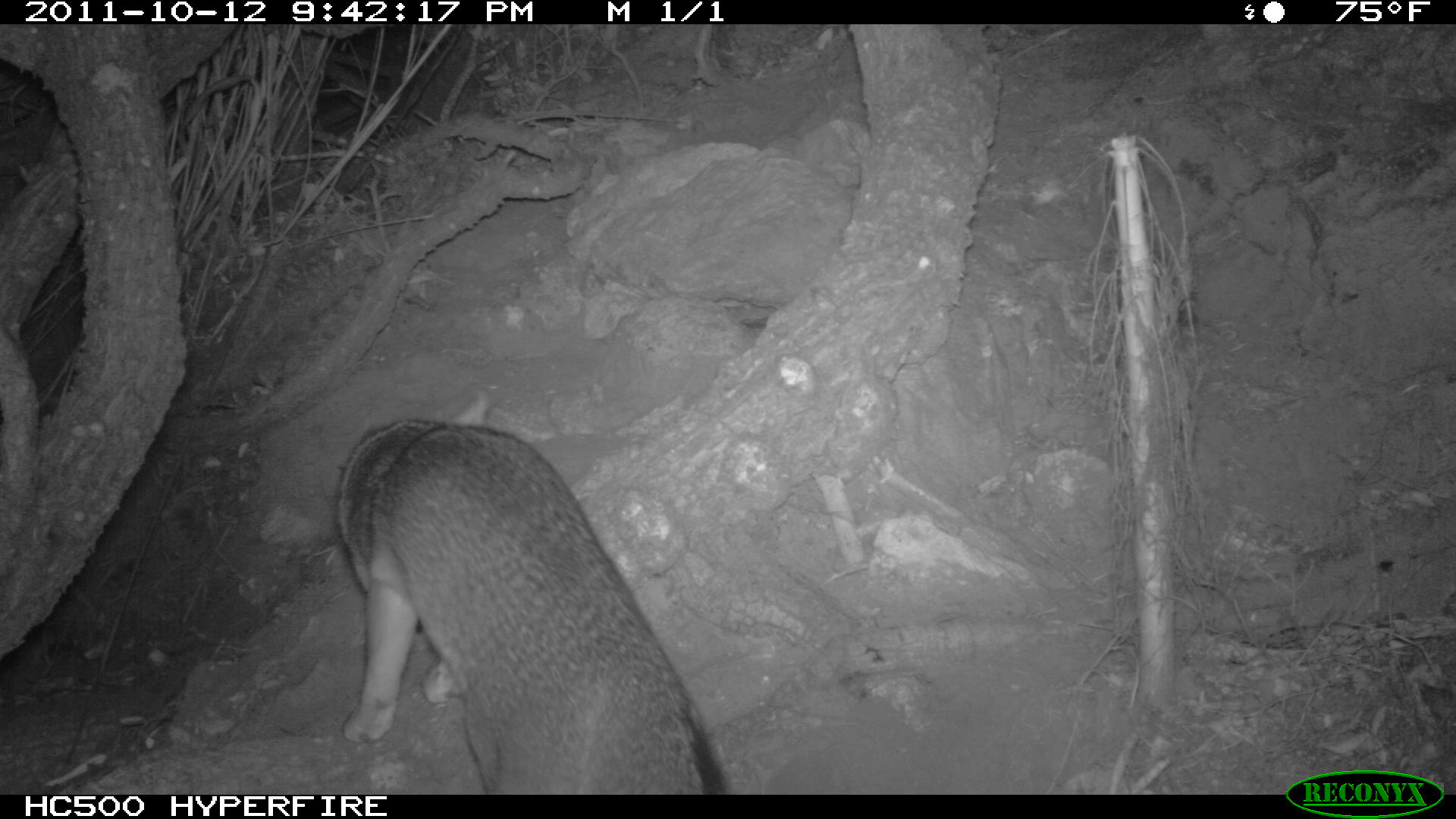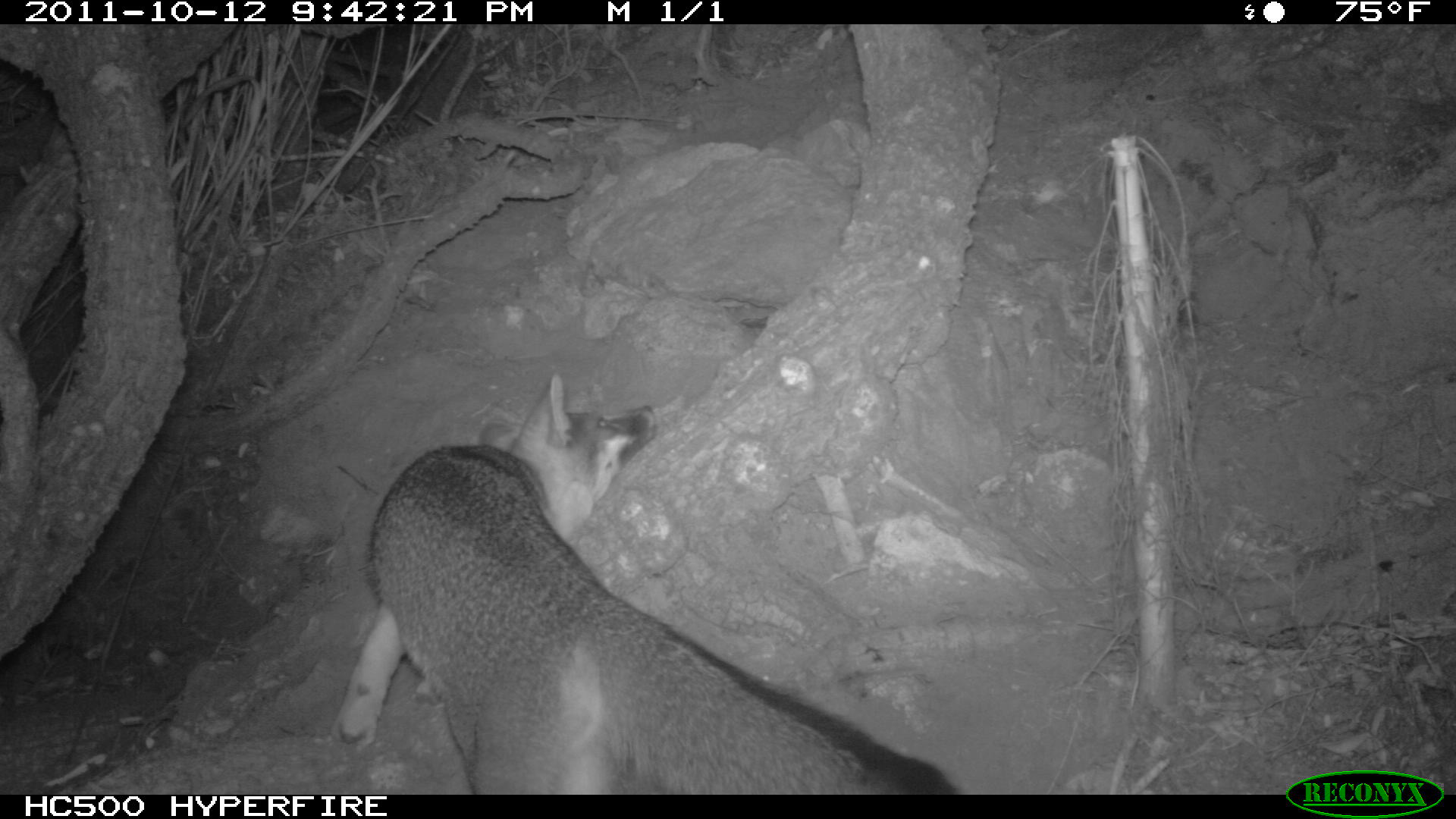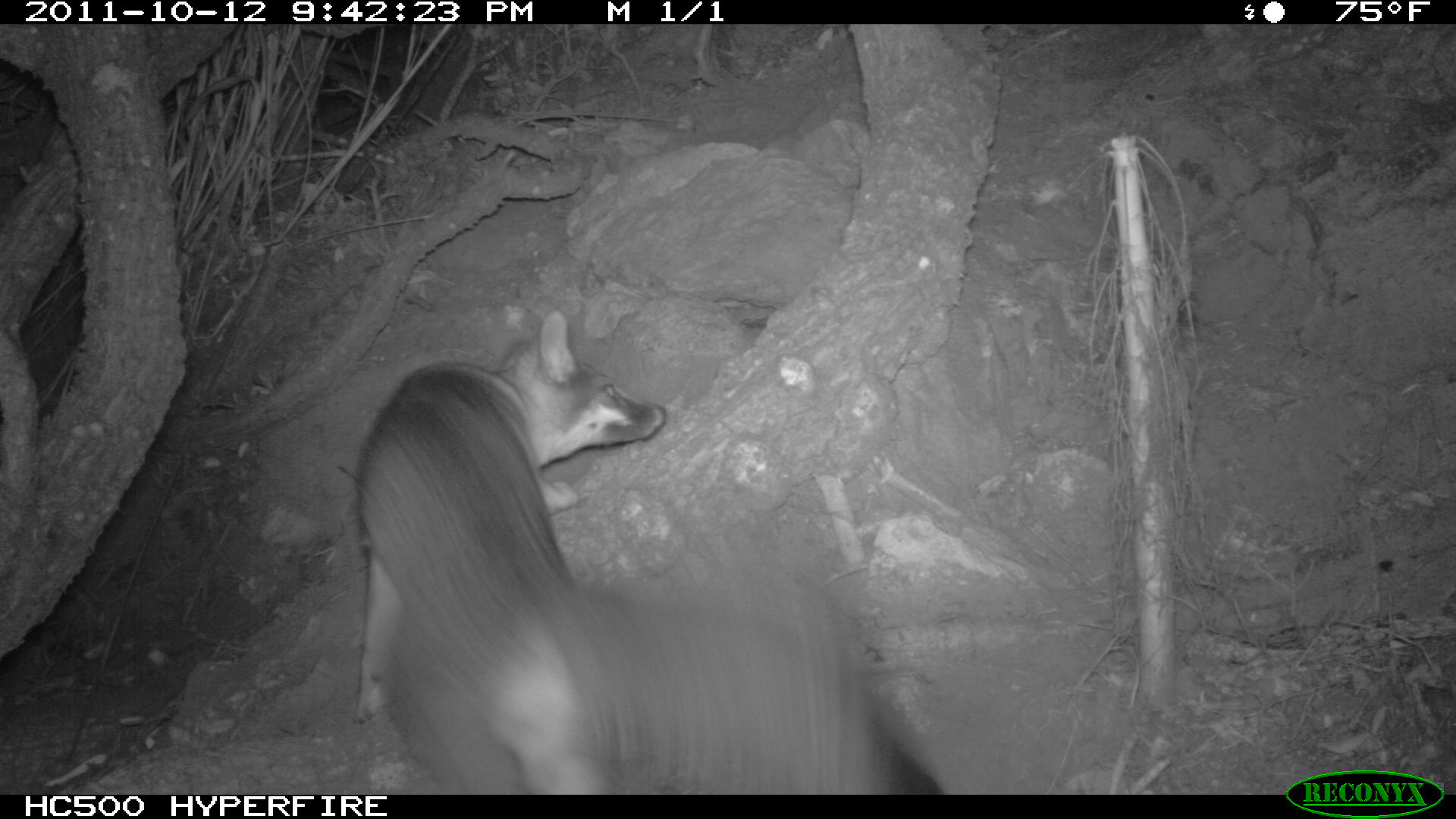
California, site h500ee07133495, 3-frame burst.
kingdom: Animalia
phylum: Chordata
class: Mammalia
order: Carnivora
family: Canidae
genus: Urocyon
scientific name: Urocyon littoralis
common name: island fox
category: fox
Fox (island fox) (Urocyon littoralis).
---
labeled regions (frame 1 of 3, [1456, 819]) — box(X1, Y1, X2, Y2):
fox: box(333, 414, 728, 794)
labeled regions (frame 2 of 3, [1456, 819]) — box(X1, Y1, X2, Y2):
fox: box(330, 375, 956, 795)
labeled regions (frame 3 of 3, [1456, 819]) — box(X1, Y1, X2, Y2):
fox: box(354, 312, 946, 794)